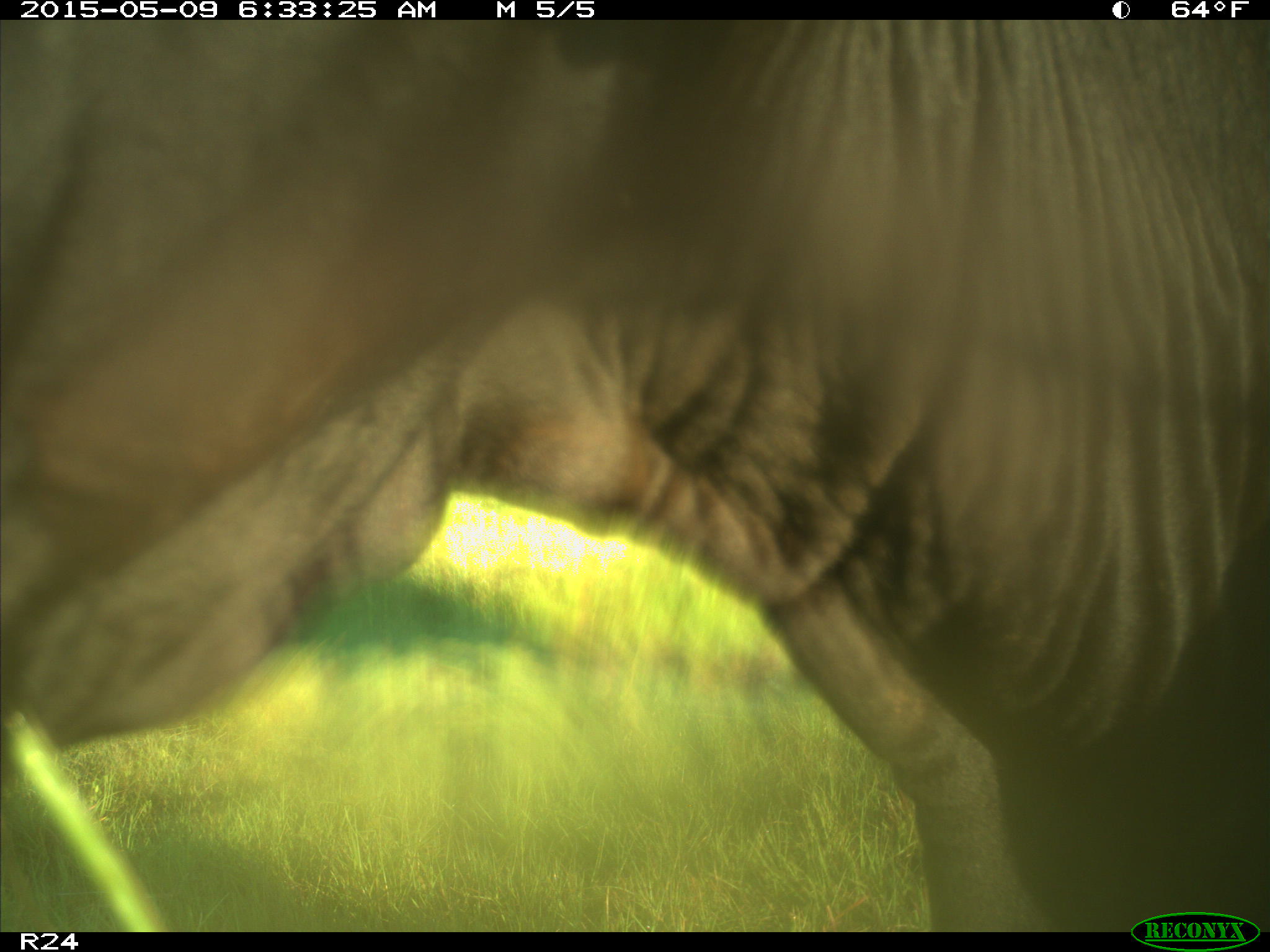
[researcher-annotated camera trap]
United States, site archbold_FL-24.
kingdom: Animalia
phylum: Chordata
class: Mammalia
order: Artiodactyla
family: Bovidae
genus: Bos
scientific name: Bos taurus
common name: domestic cow